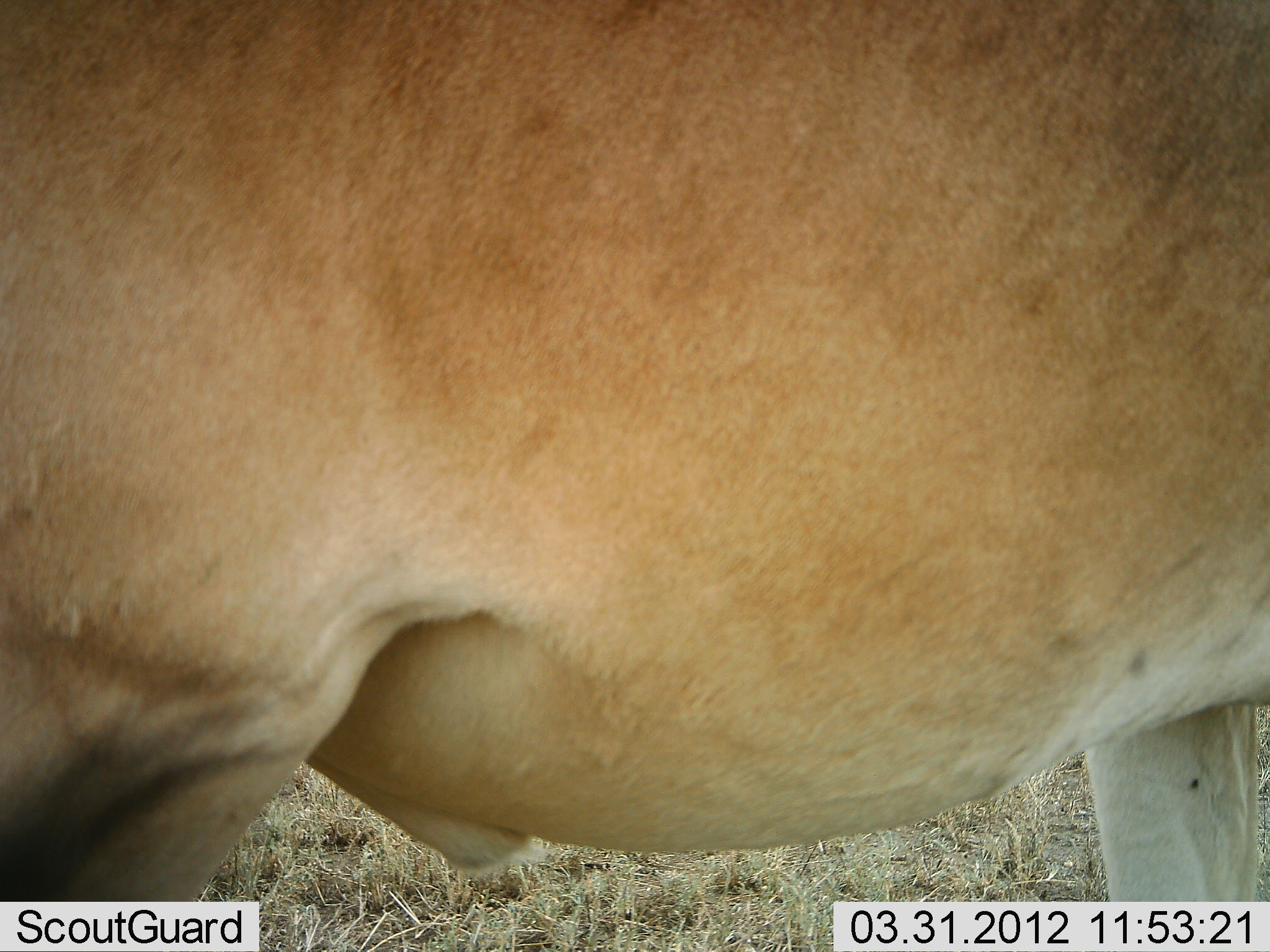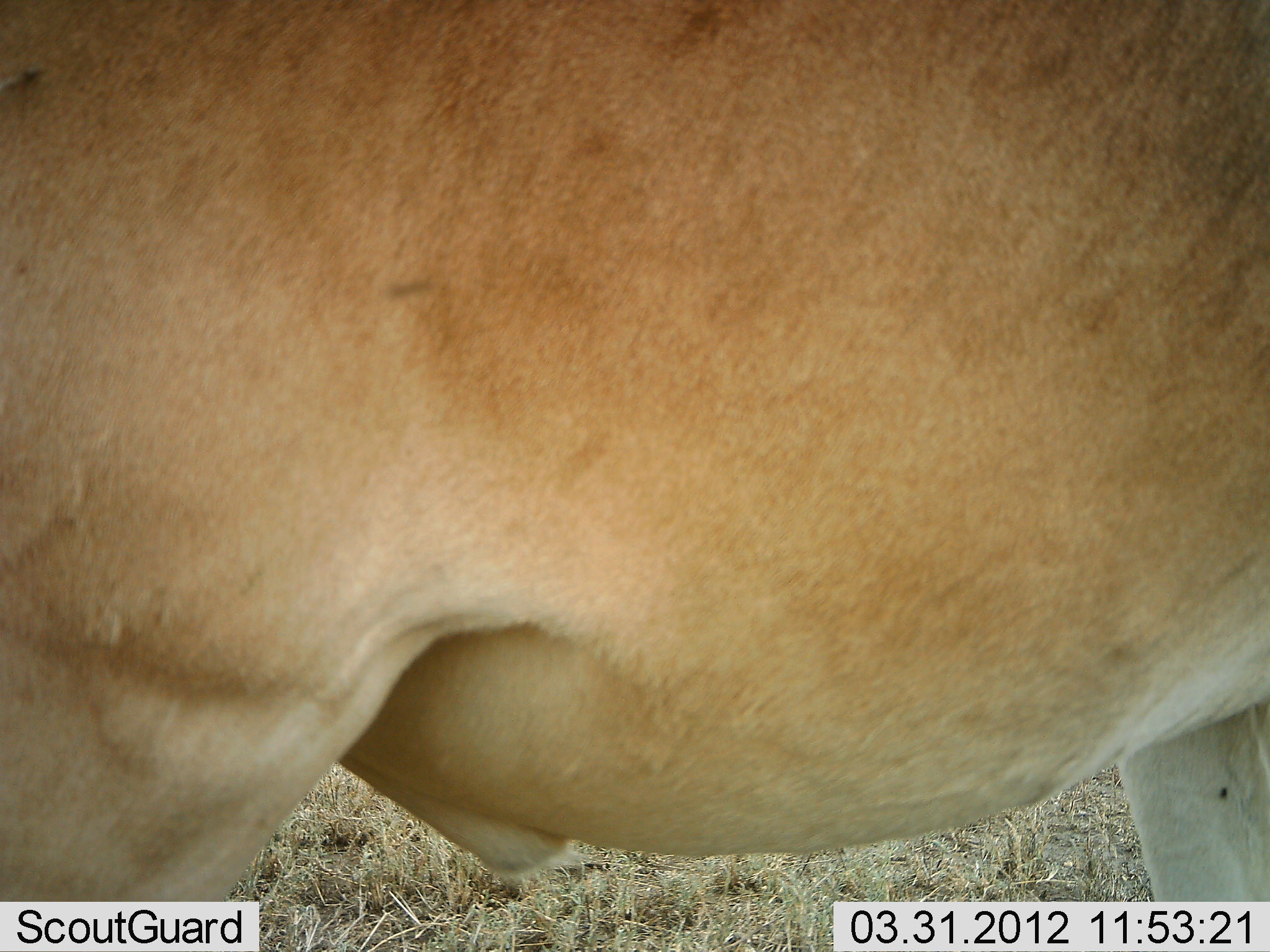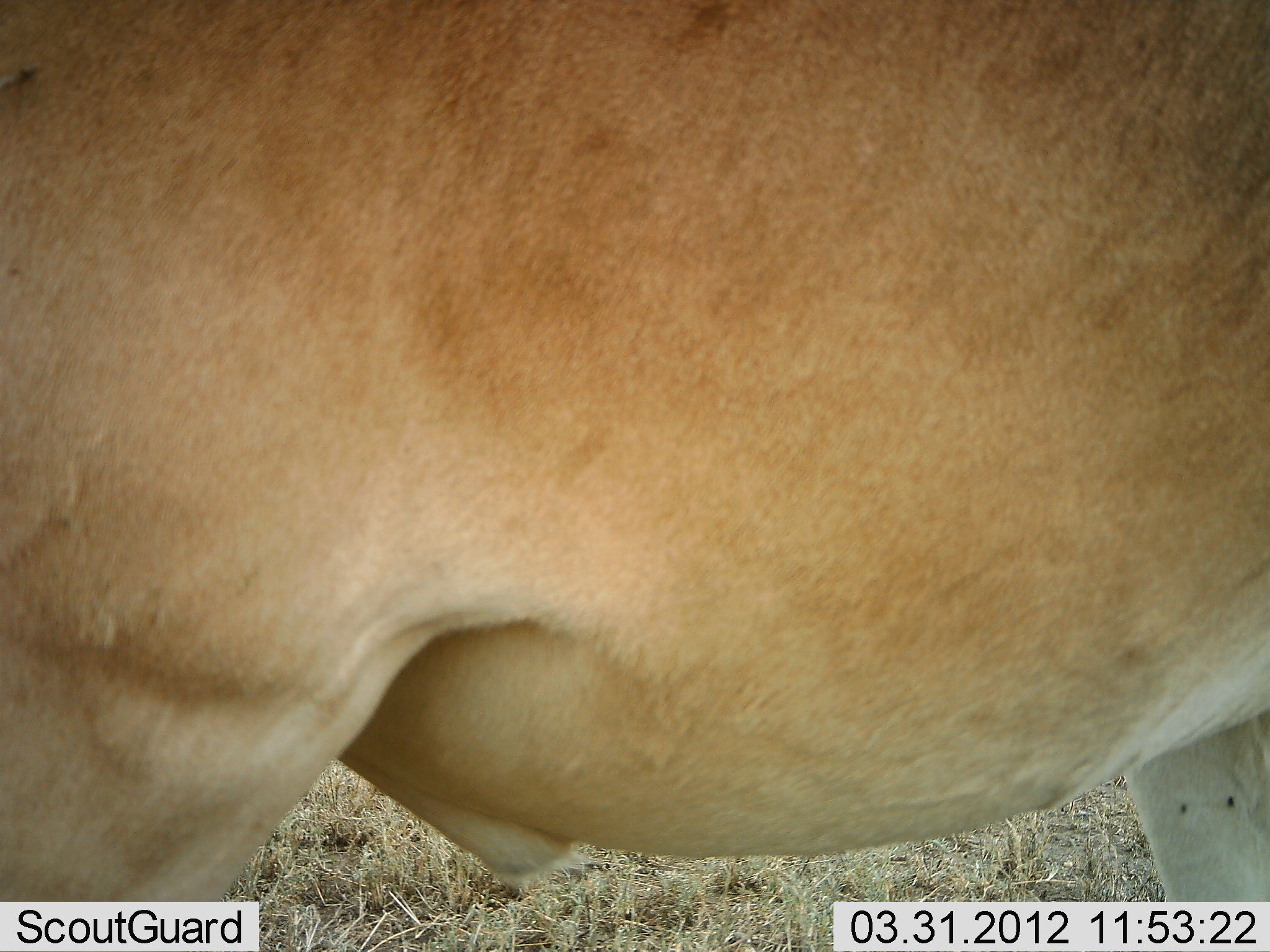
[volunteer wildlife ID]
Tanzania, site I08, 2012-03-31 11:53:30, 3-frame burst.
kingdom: Animalia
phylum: Chordata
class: Mammalia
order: Artiodactyla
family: Bovidae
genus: Alcelaphus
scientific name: Alcelaphus buselaphus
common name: hartebeest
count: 1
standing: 100%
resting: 0%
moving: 0%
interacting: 0%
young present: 0%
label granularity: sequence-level